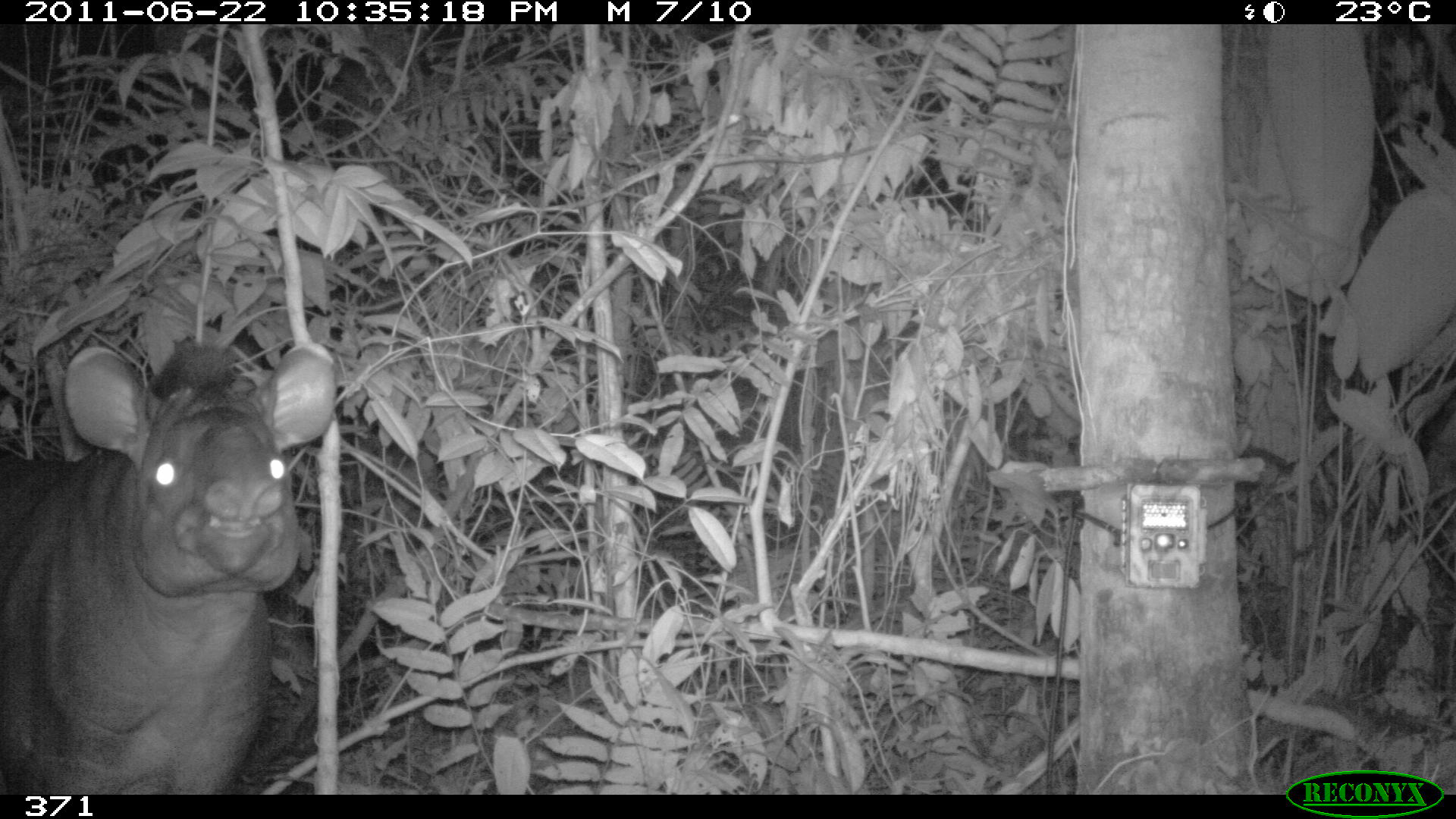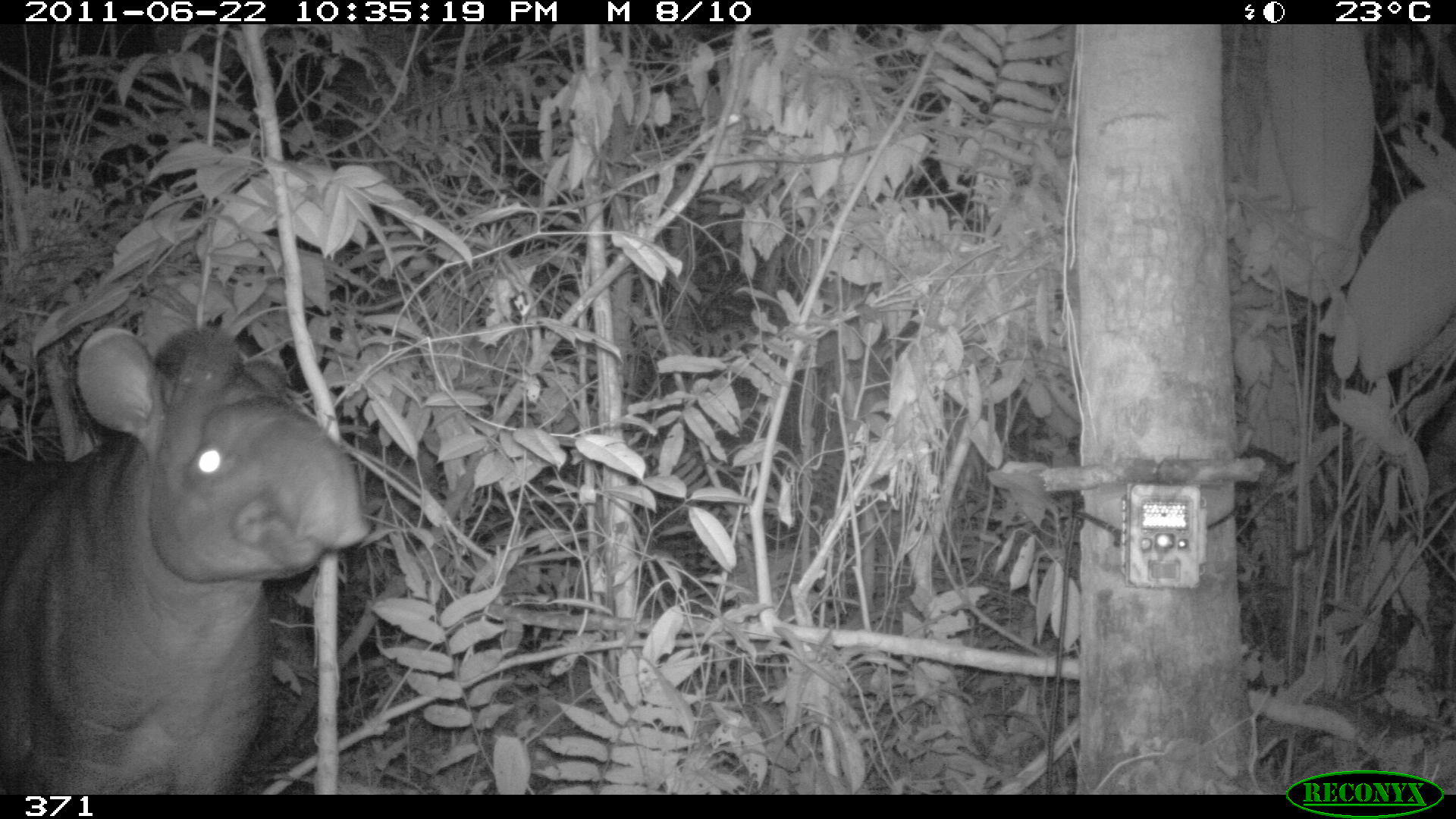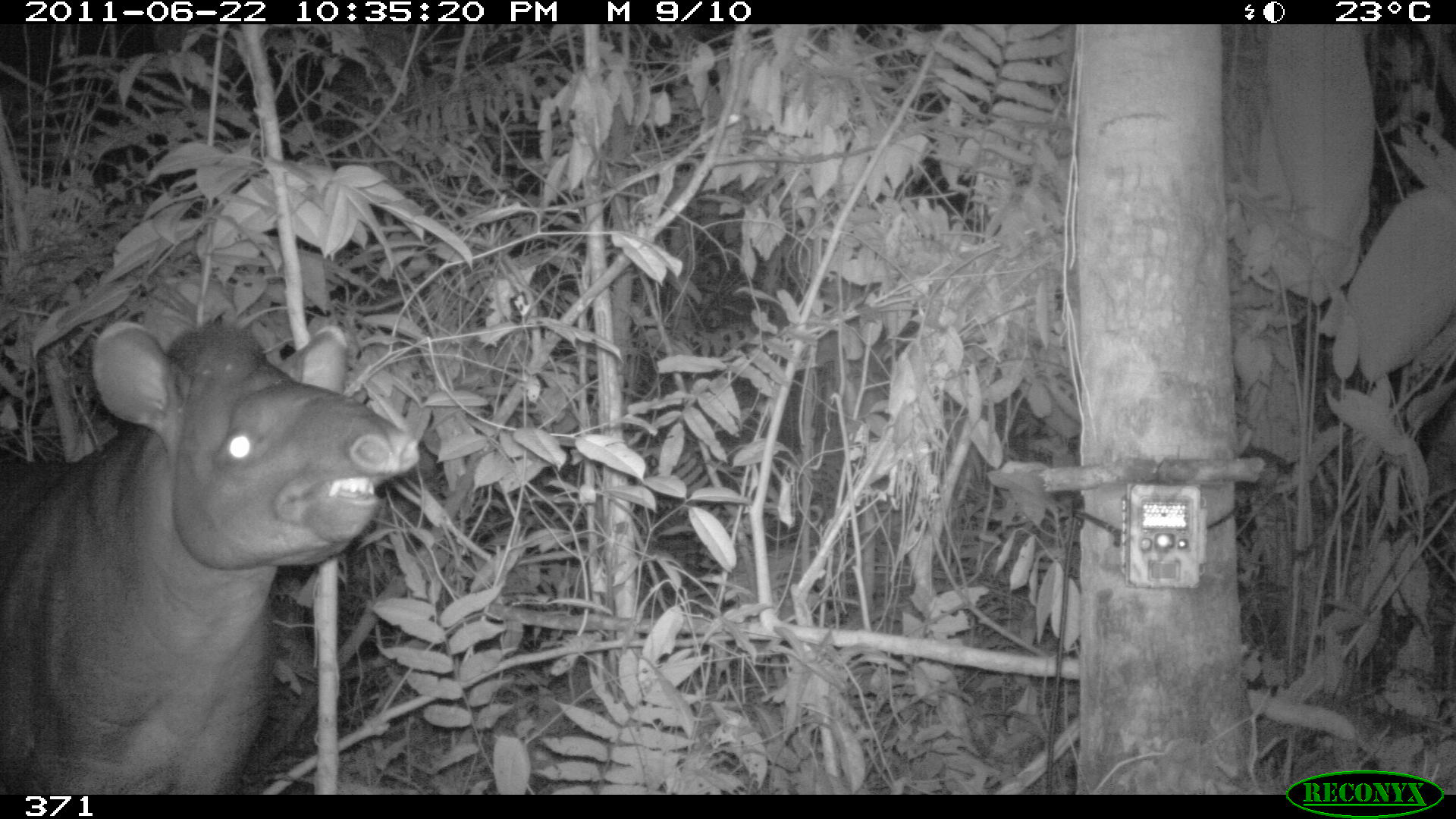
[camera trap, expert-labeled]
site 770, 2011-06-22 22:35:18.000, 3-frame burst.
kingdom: Animalia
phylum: Chordata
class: Mammalia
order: Perissodactyla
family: Tapiridae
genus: Tapirus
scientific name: Tapirus terrestris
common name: south american tapir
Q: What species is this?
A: Tapirus terrestris (south american tapir).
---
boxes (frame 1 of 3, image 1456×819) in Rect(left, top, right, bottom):
tapirus terrestris: Rect(0, 341, 335, 794)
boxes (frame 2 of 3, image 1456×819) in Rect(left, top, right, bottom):
tapirus terrestris: Rect(0, 321, 368, 795)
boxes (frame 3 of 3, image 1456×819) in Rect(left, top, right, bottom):
tapirus terrestris: Rect(0, 318, 420, 794)